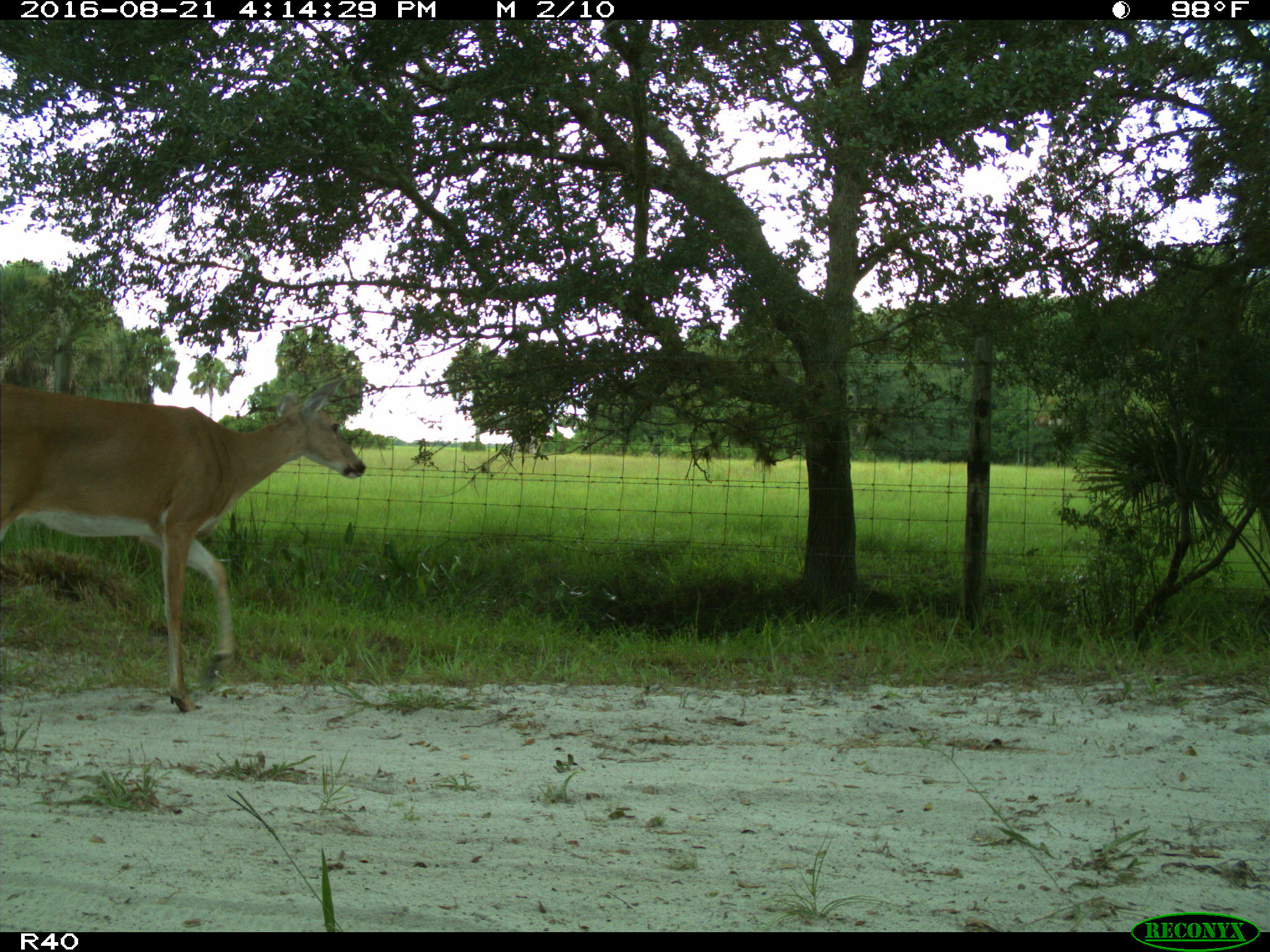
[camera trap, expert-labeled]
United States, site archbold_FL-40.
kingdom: Animalia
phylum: Chordata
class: Mammalia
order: Artiodactyla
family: Cervidae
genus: Odocoileus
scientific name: Odocoileus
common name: deer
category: unidentified deer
Unidentified deer (deer) (Odocoileus).